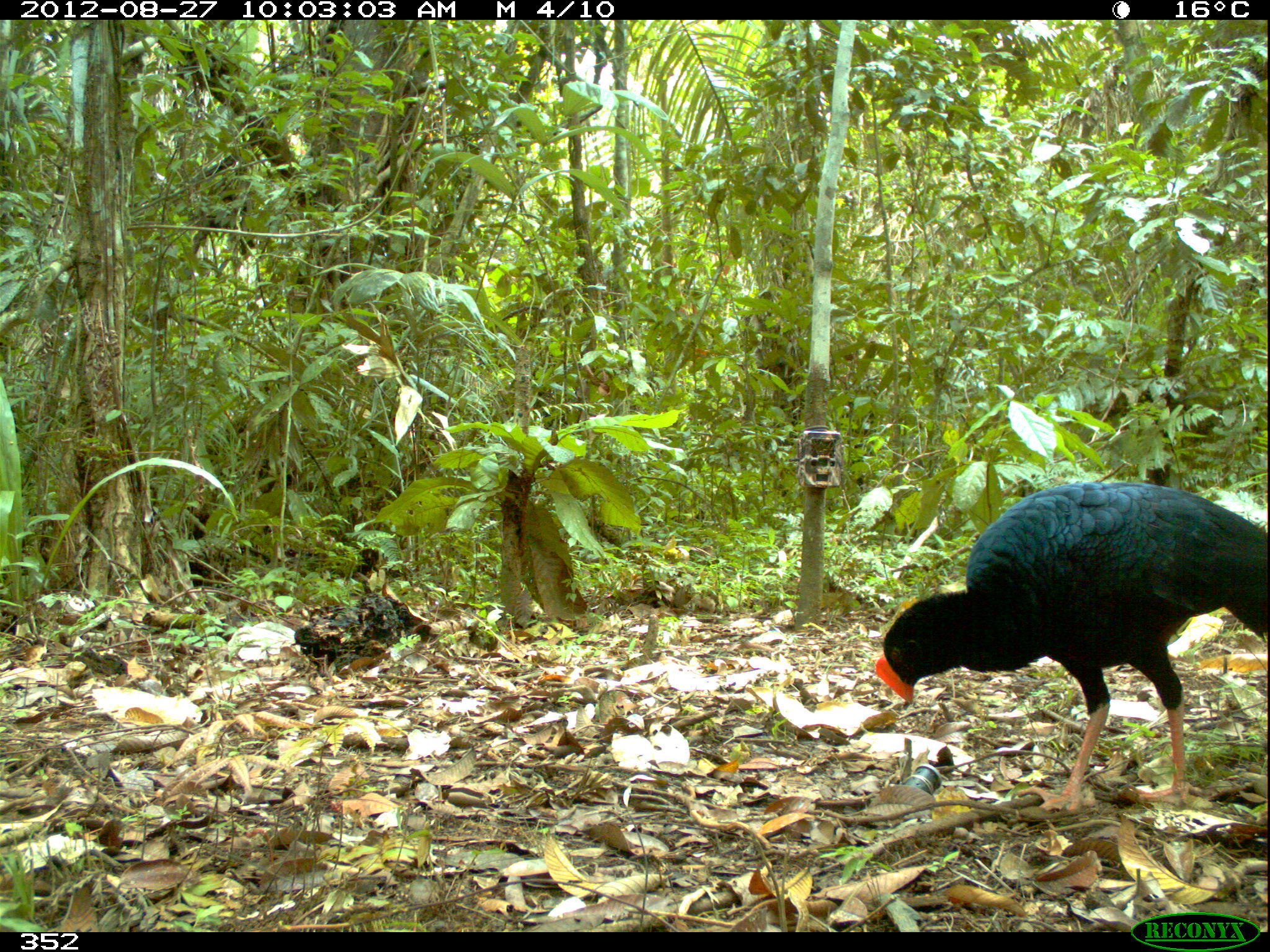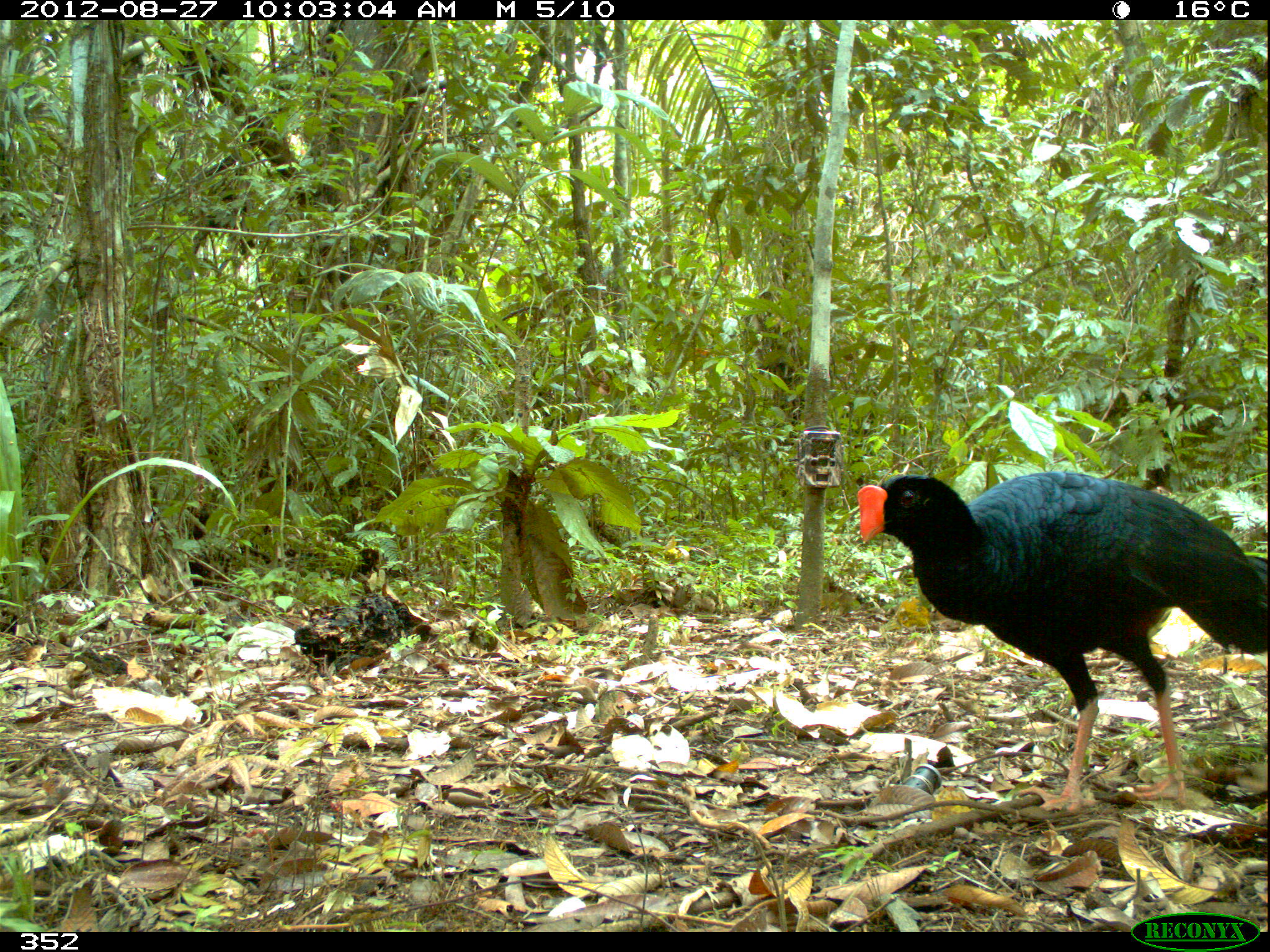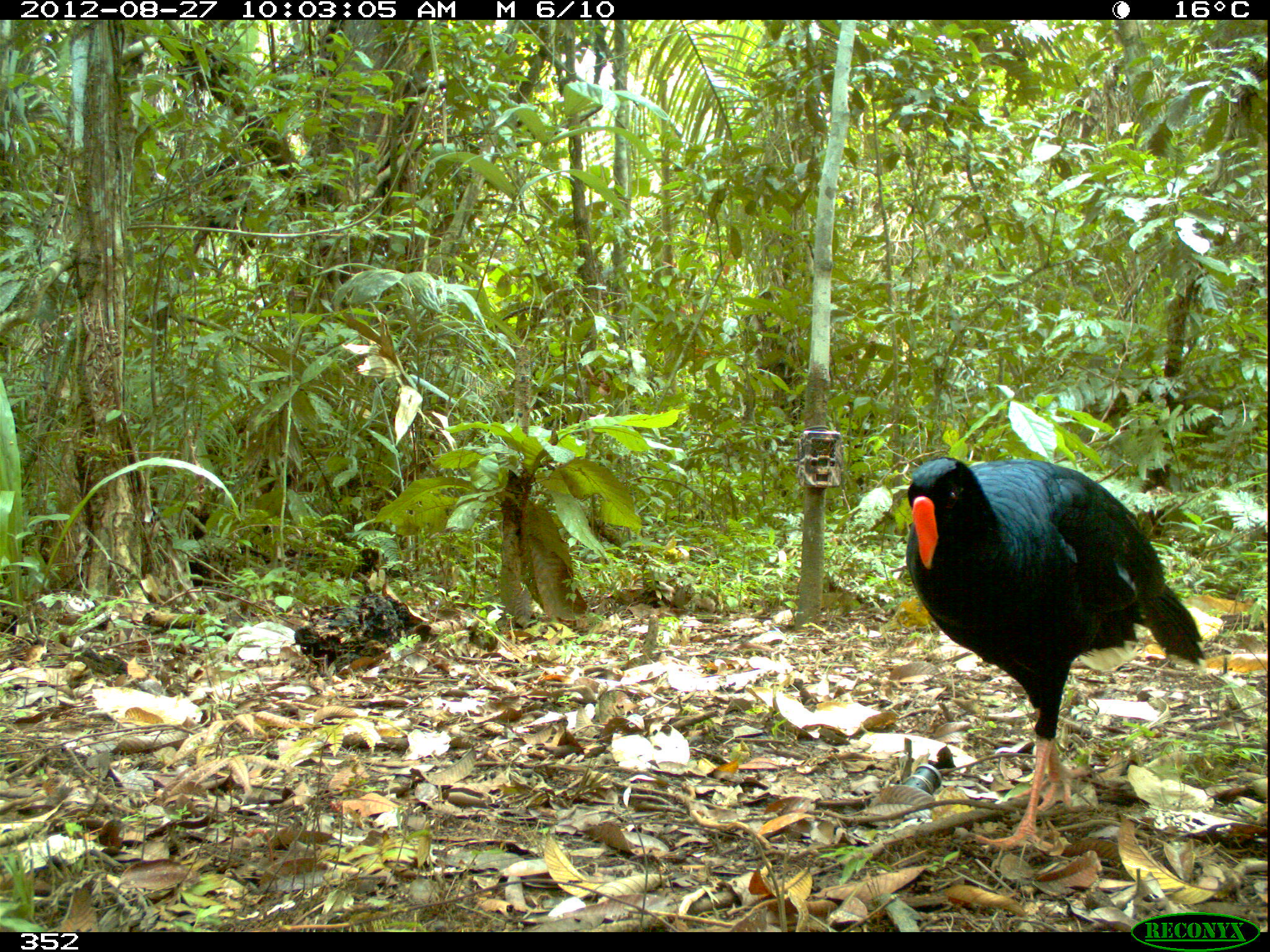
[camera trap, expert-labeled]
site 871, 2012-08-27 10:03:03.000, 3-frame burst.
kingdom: Animalia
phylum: Chordata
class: Aves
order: Galliformes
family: Cracidae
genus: Mitu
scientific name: Mitu tuberosum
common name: razor-billed curassow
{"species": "Mitu tuberosum (razor-billed curassow)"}